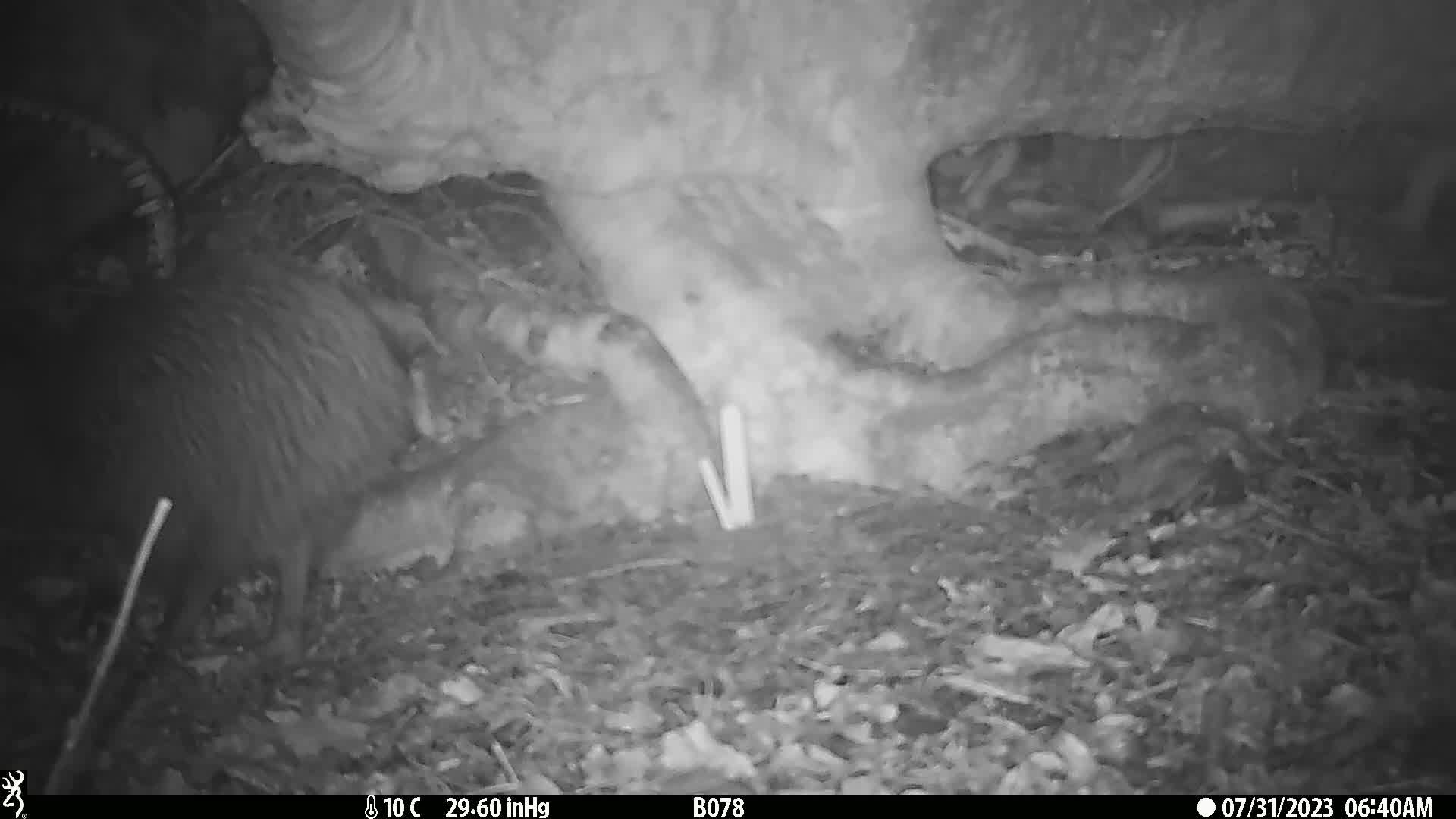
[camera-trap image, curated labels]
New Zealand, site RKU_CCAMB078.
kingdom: Animalia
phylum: Chordata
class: Aves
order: Apterygiformes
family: Apterygidae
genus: Apteryx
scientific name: Apteryx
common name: kiwi